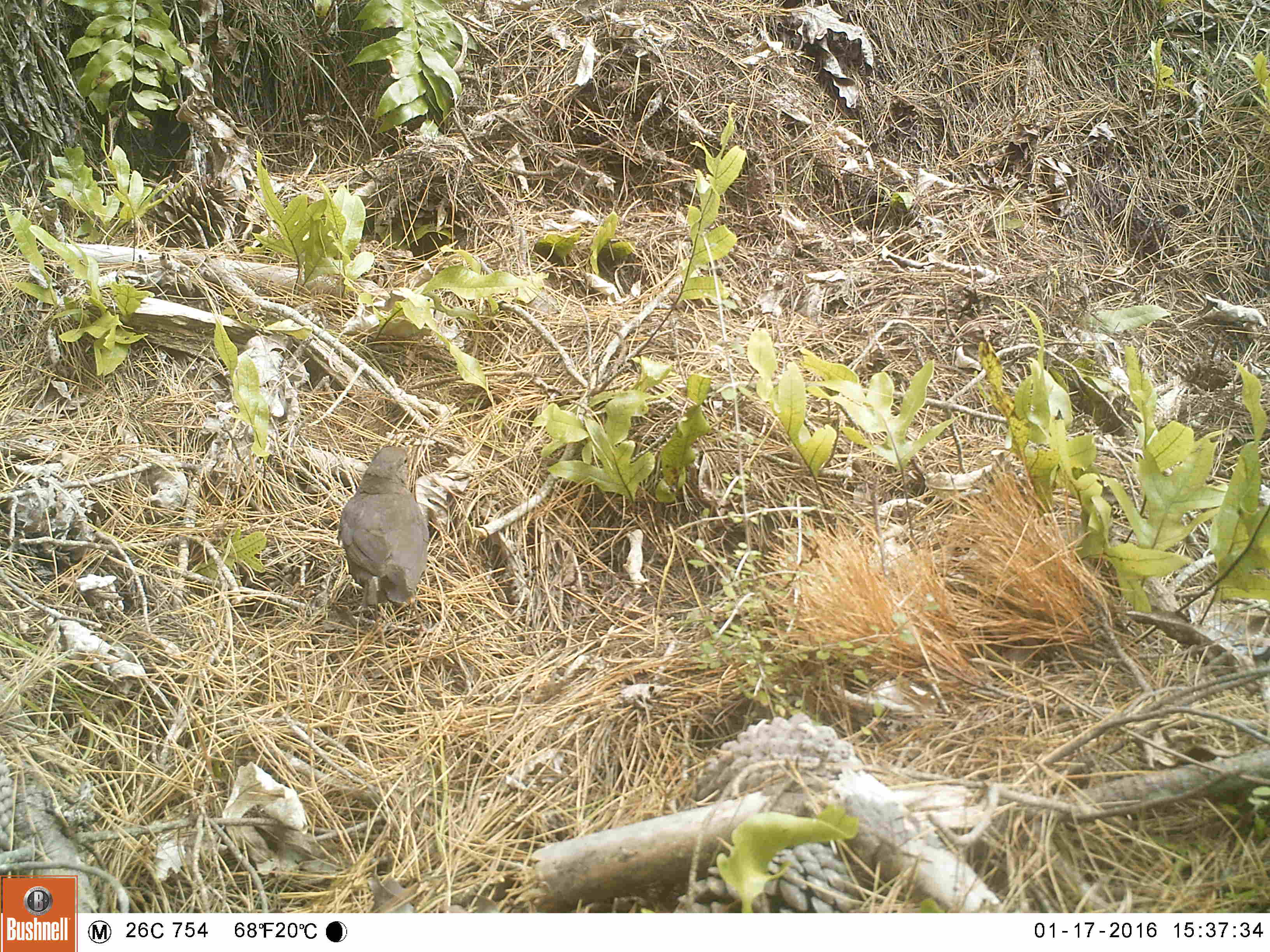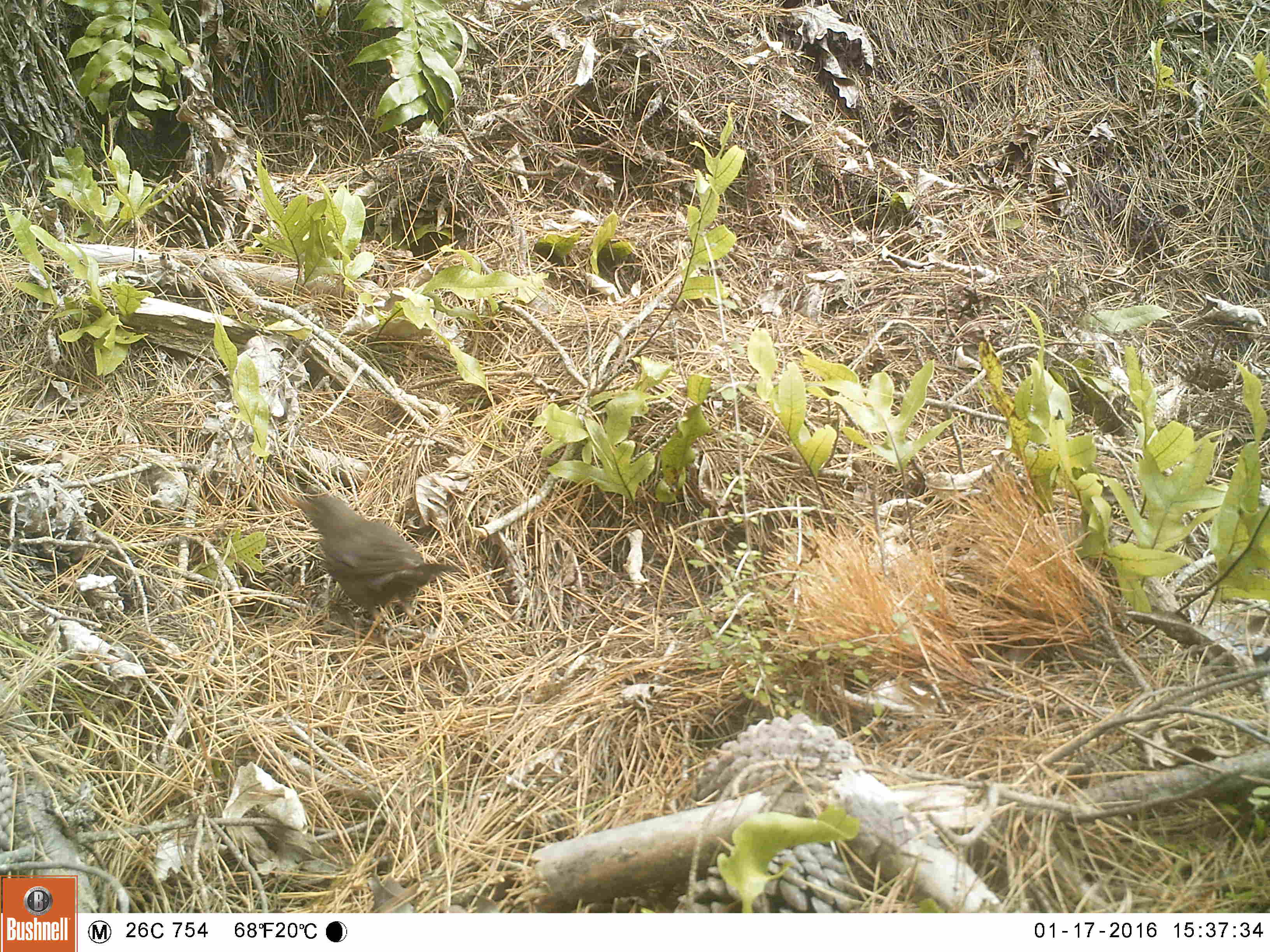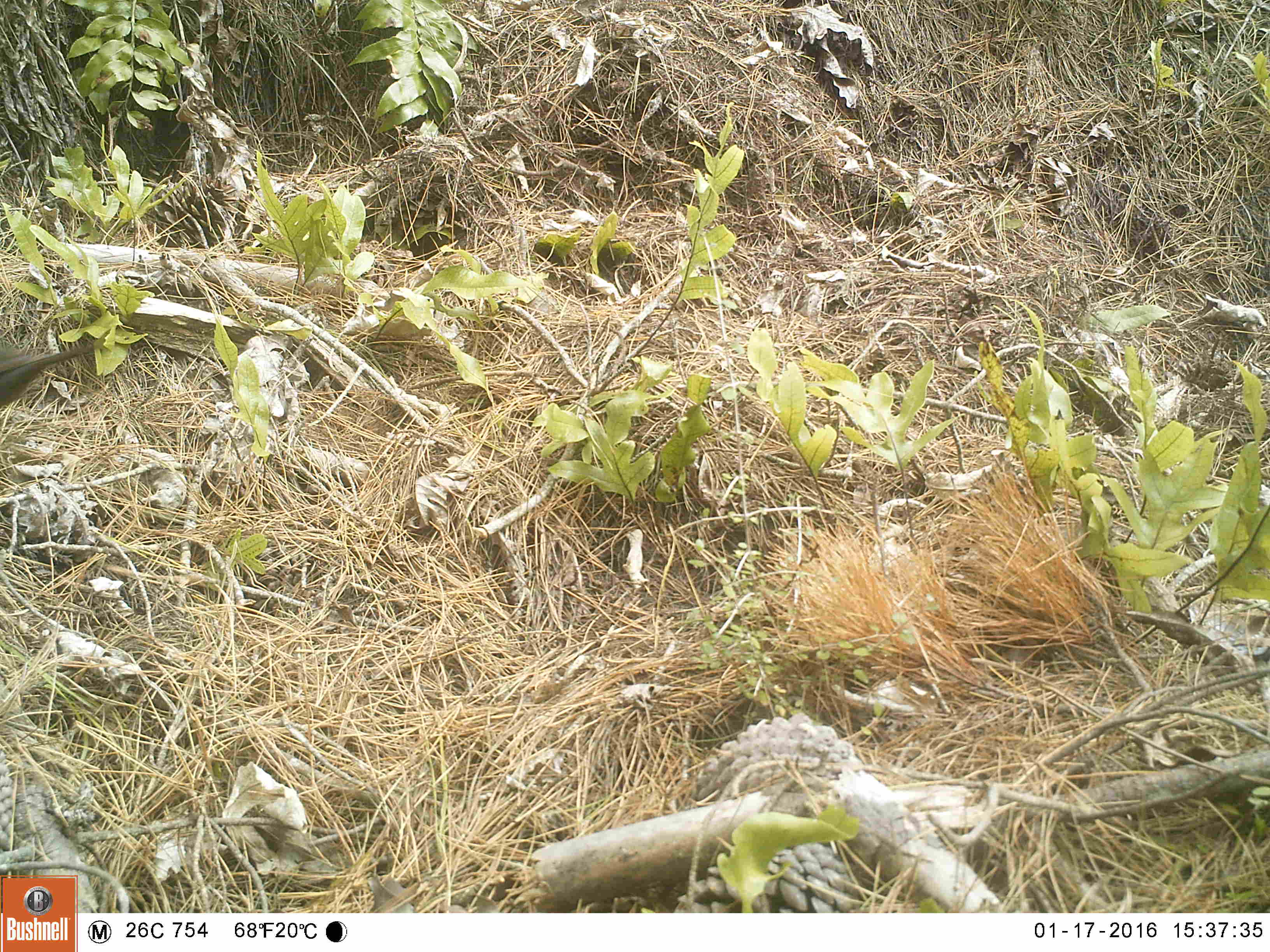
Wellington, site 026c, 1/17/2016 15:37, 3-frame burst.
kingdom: Animalia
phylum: Chordata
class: Aves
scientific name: Aves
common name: bird